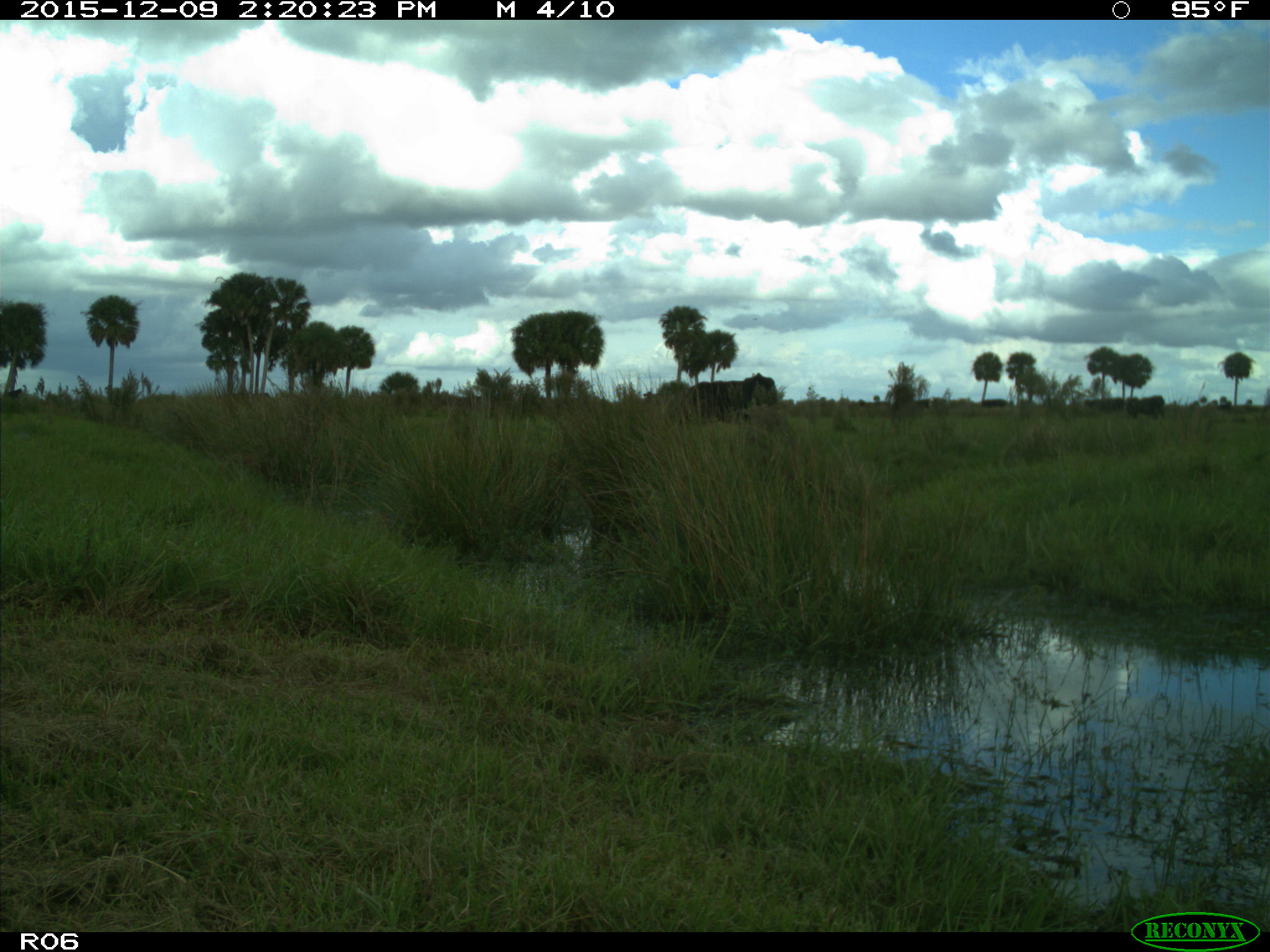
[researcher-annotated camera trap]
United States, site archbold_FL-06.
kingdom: Animalia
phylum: Chordata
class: Mammalia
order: Artiodactyla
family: Bovidae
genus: Bos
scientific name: Bos taurus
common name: domestic cow